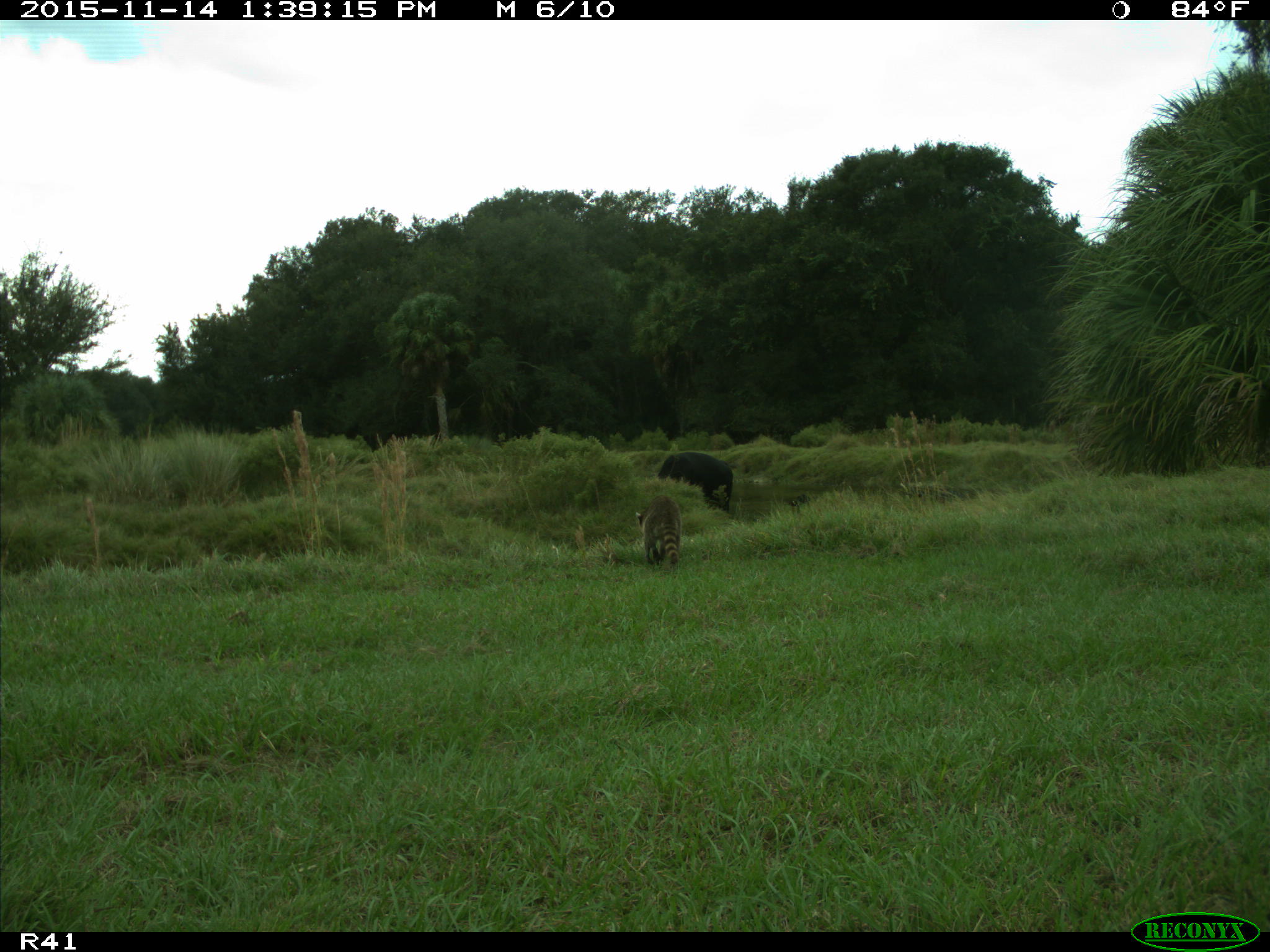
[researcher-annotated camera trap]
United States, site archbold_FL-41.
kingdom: Animalia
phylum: Chordata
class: Mammalia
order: Artiodactyla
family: Bovidae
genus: Bos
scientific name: Bos taurus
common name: domestic cow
Bos taurus (domestic cow).